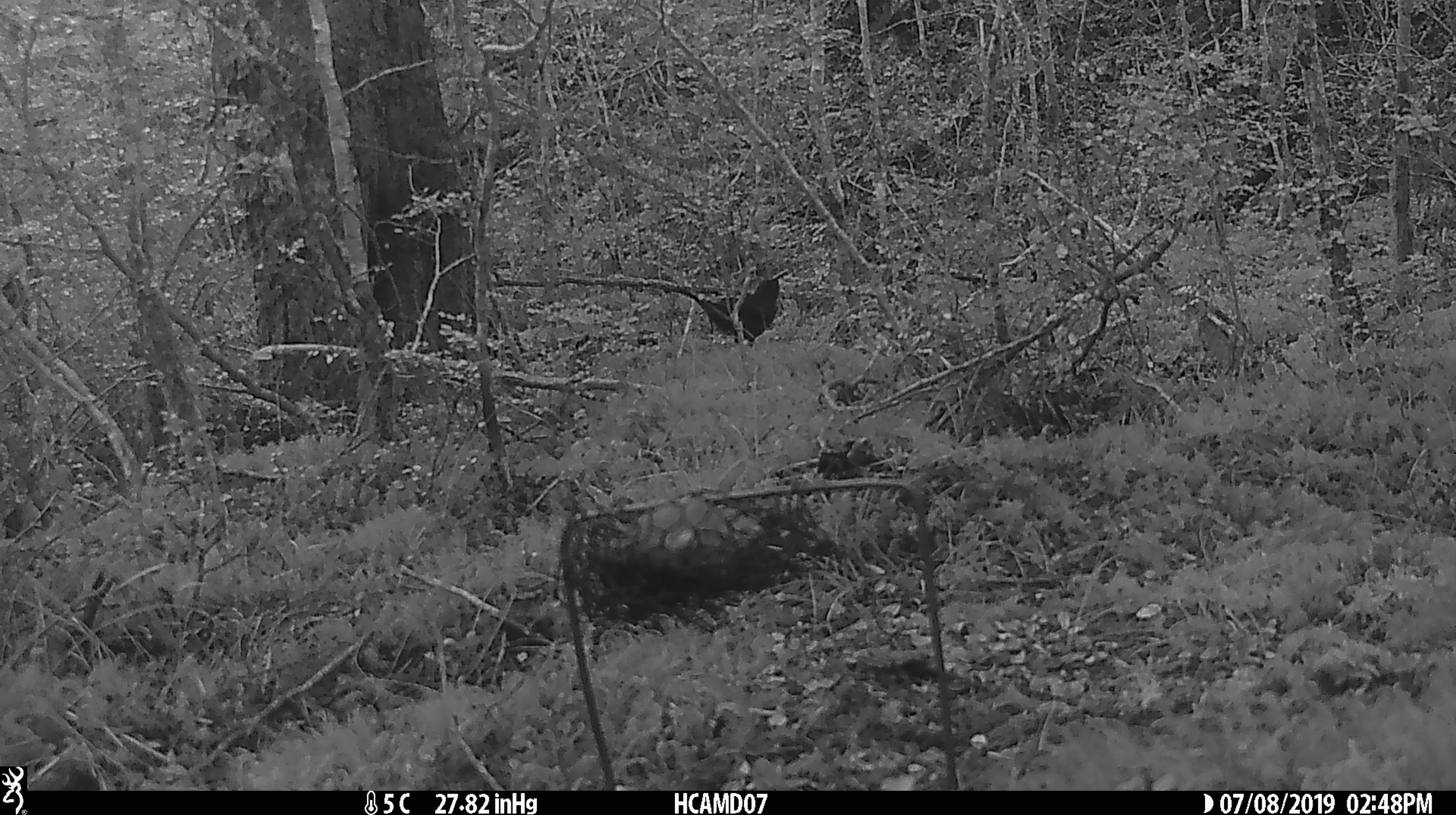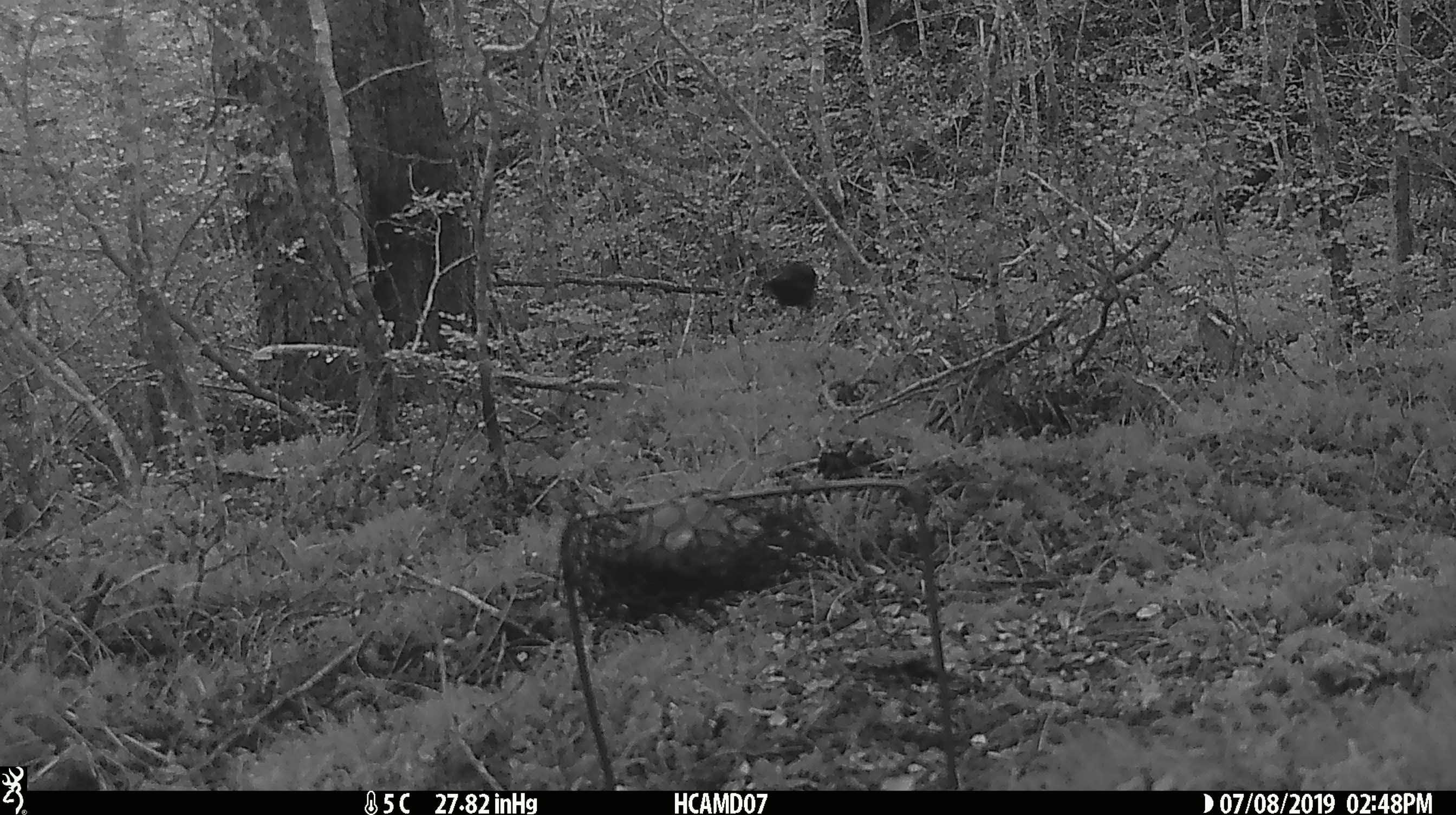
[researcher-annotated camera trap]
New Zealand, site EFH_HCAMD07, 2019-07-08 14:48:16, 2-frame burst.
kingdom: Animalia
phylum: Chordata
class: Aves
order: Passeriformes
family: Turdidae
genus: Turdus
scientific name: Turdus merula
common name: eurasian blackbird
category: blackbird